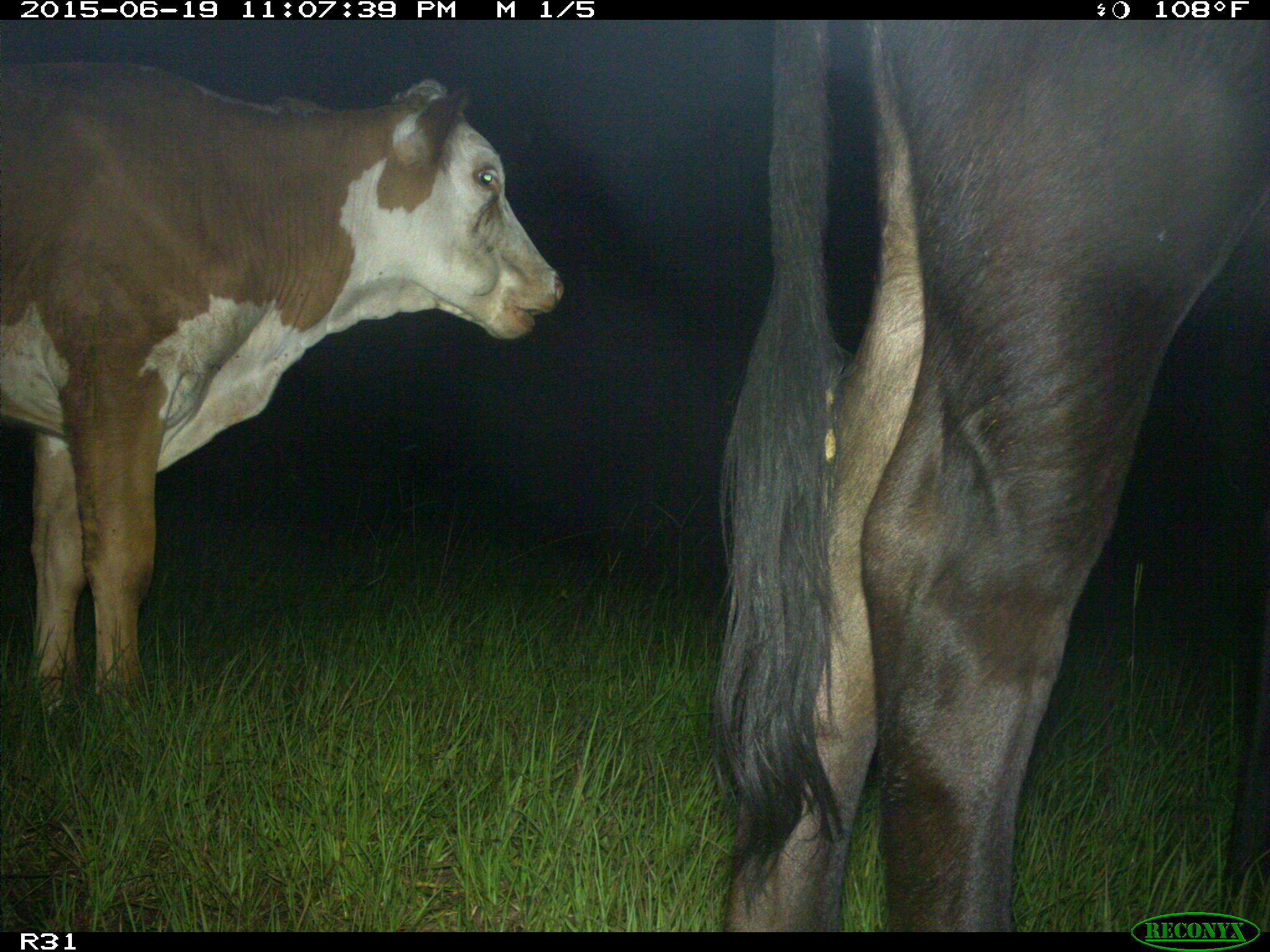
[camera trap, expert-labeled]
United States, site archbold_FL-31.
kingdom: Animalia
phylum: Chordata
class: Mammalia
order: Artiodactyla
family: Bovidae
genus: Bos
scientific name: Bos taurus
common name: domestic cow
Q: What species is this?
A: Bos taurus (domestic cow).